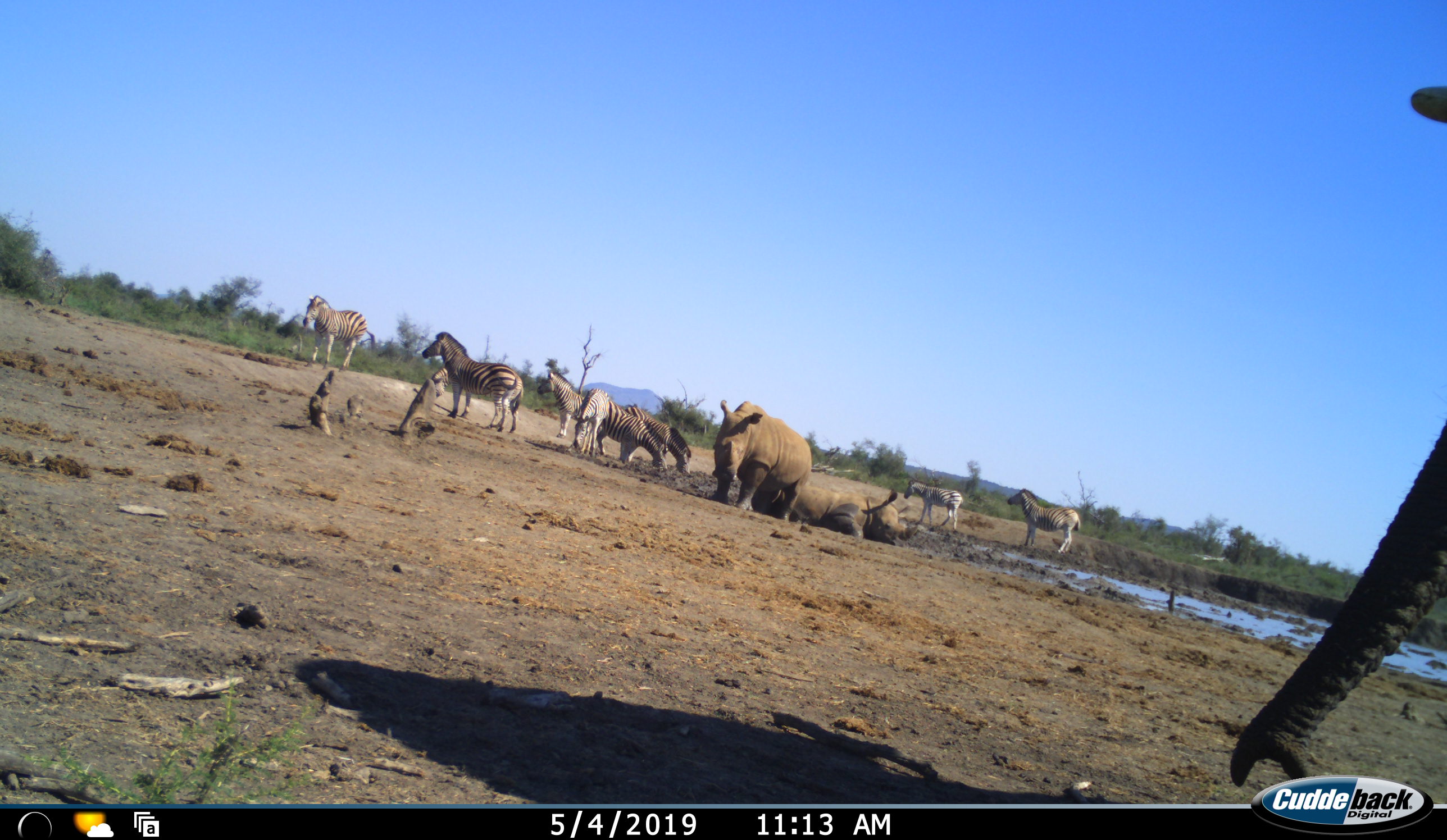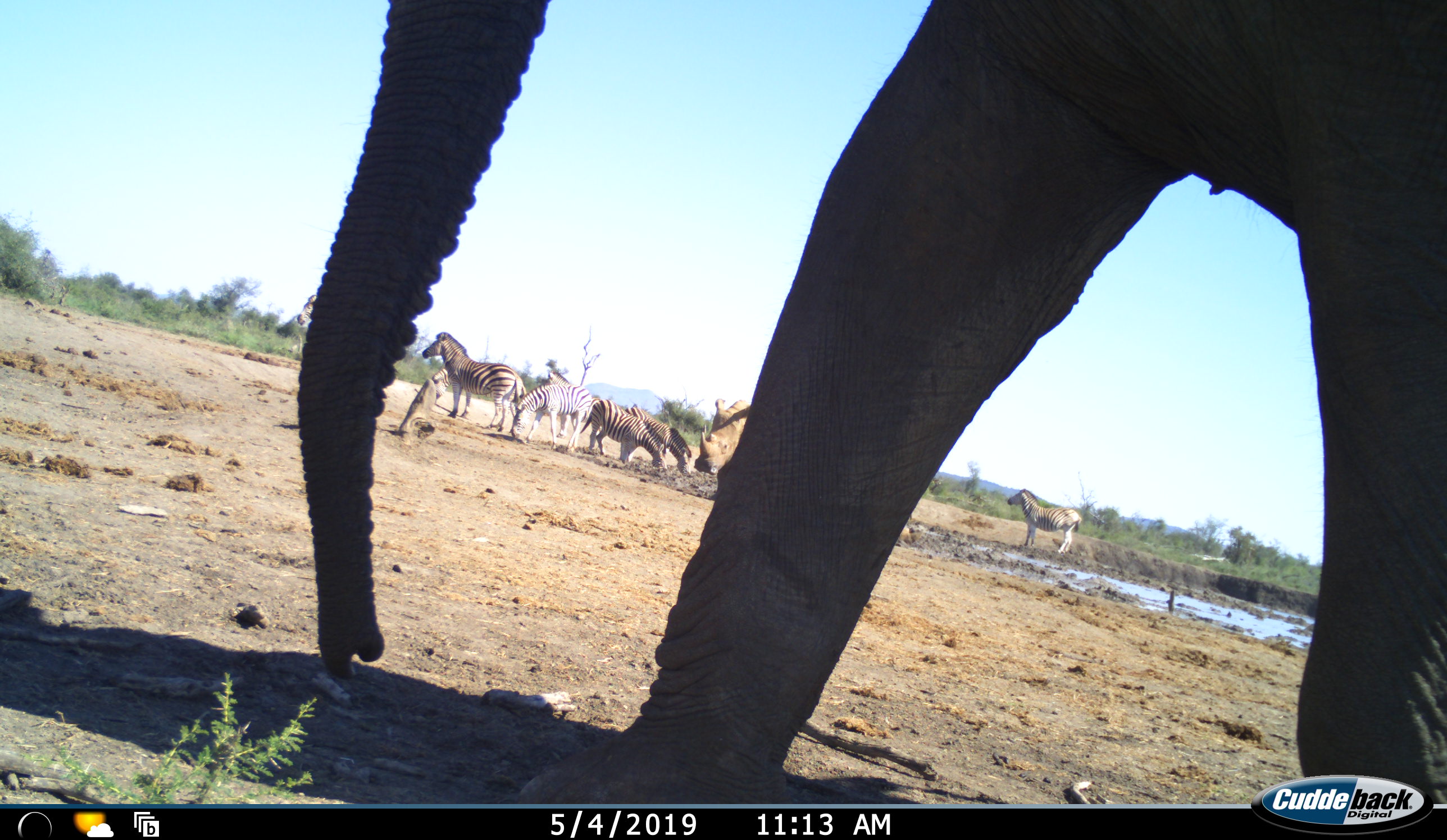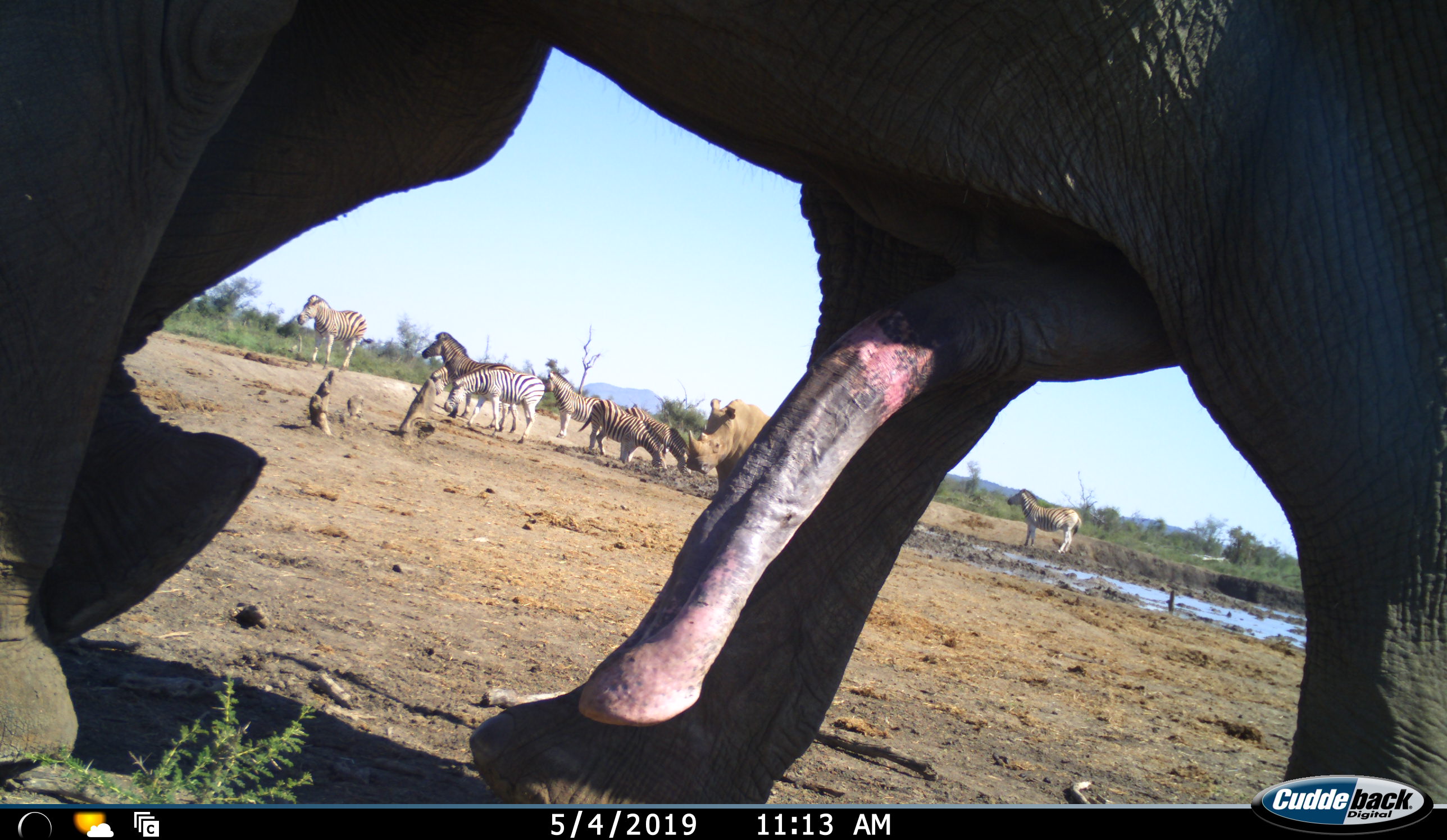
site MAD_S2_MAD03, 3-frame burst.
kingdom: Animalia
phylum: Chordata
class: Mammalia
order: Proboscidea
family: Elephantidae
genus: Loxodonta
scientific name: Loxodonta africana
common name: african bush elephant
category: elephant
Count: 1.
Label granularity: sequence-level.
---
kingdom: Animalia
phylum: Chordata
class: Mammalia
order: Perissodactyla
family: Rhinocerotidae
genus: Diceros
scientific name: Diceros bicornis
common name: black rhinoceros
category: rhinocerosblack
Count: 2.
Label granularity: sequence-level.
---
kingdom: Animalia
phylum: Chordata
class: Mammalia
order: Perissodactyla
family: Equidae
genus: Equus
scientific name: Equus quagga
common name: plains zebra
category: zebraplains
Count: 8.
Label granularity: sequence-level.